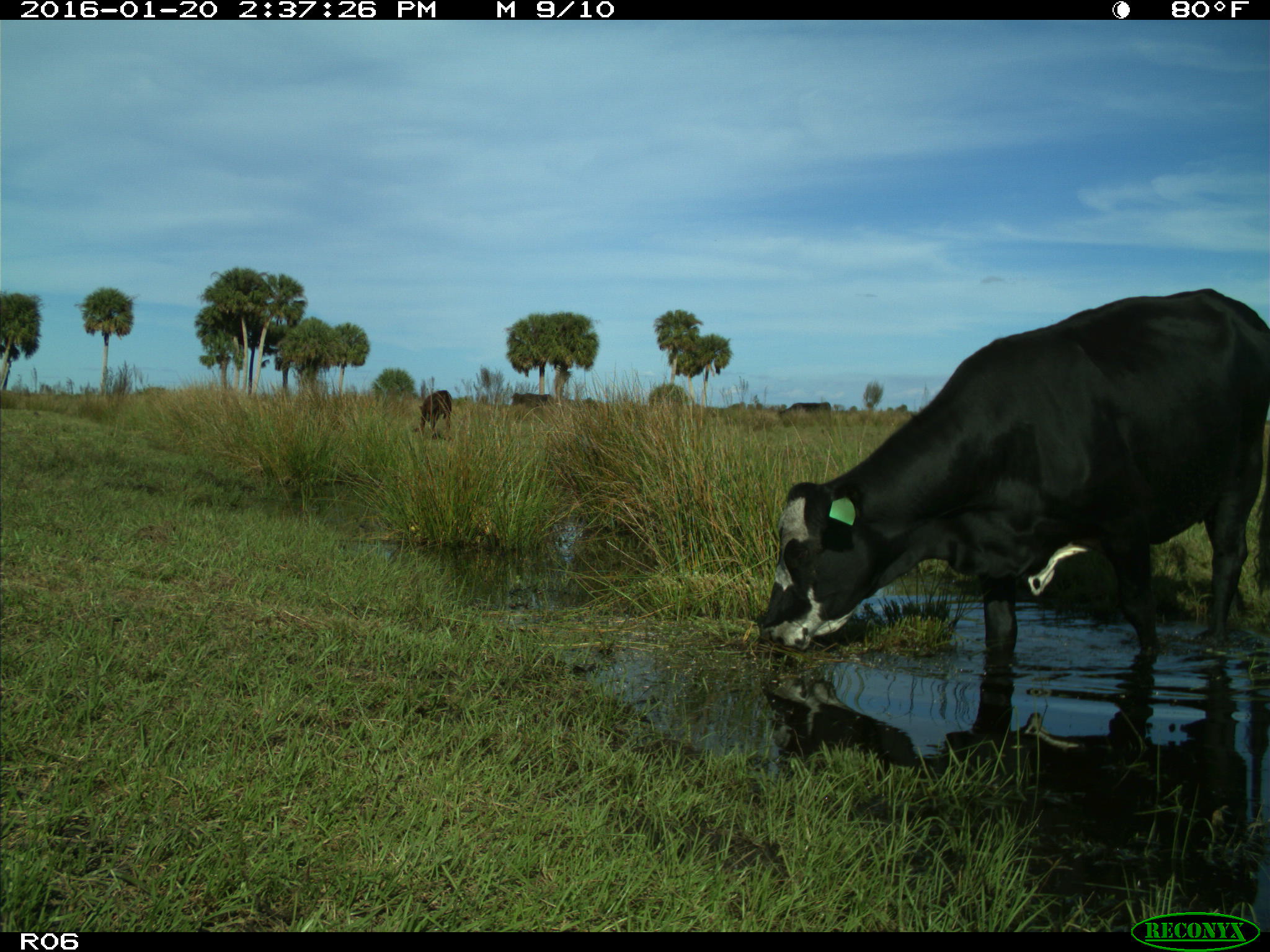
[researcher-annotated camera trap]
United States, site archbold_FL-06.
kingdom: Animalia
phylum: Chordata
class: Mammalia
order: Artiodactyla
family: Bovidae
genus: Bos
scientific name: Bos taurus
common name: domestic cow